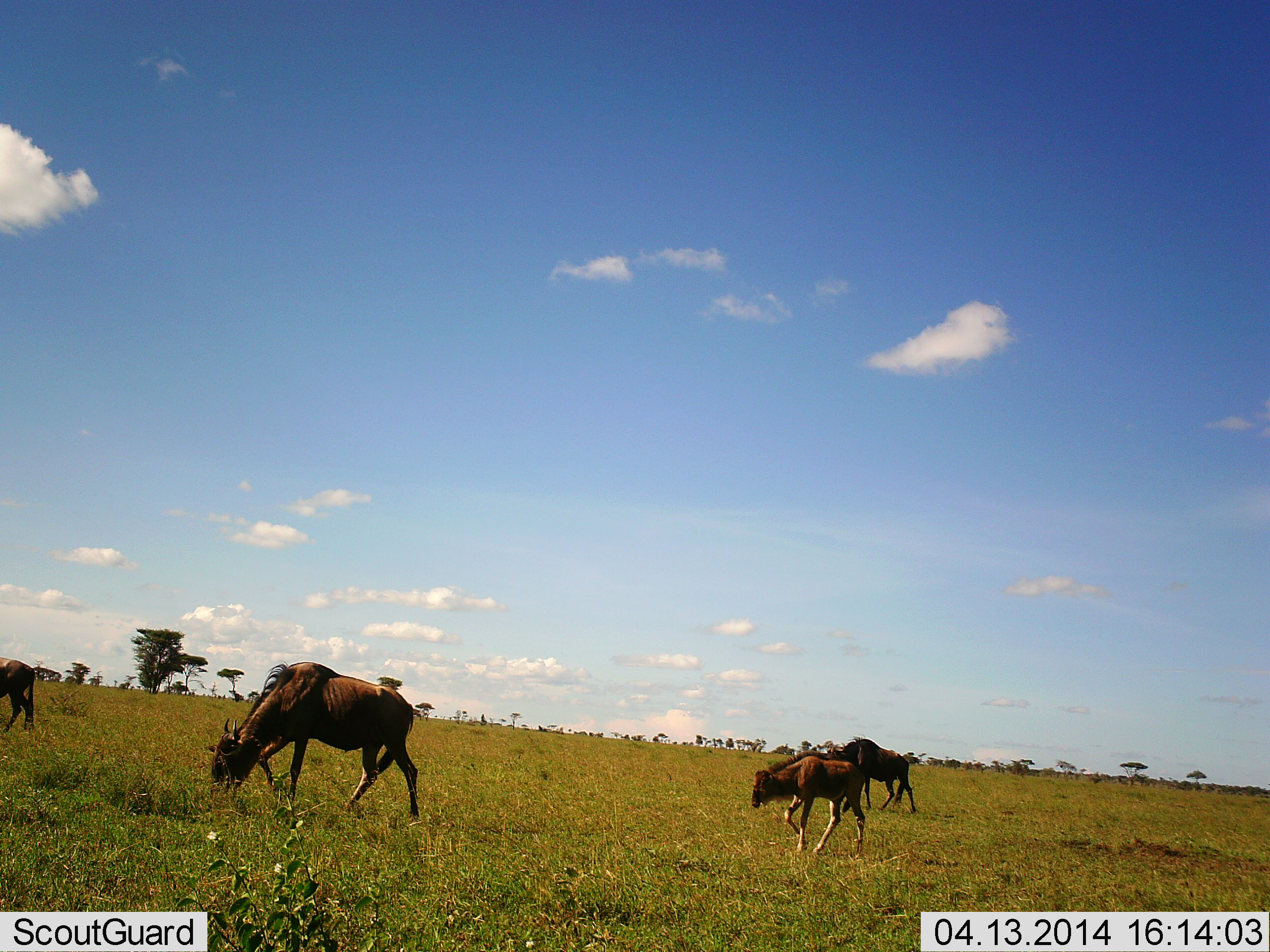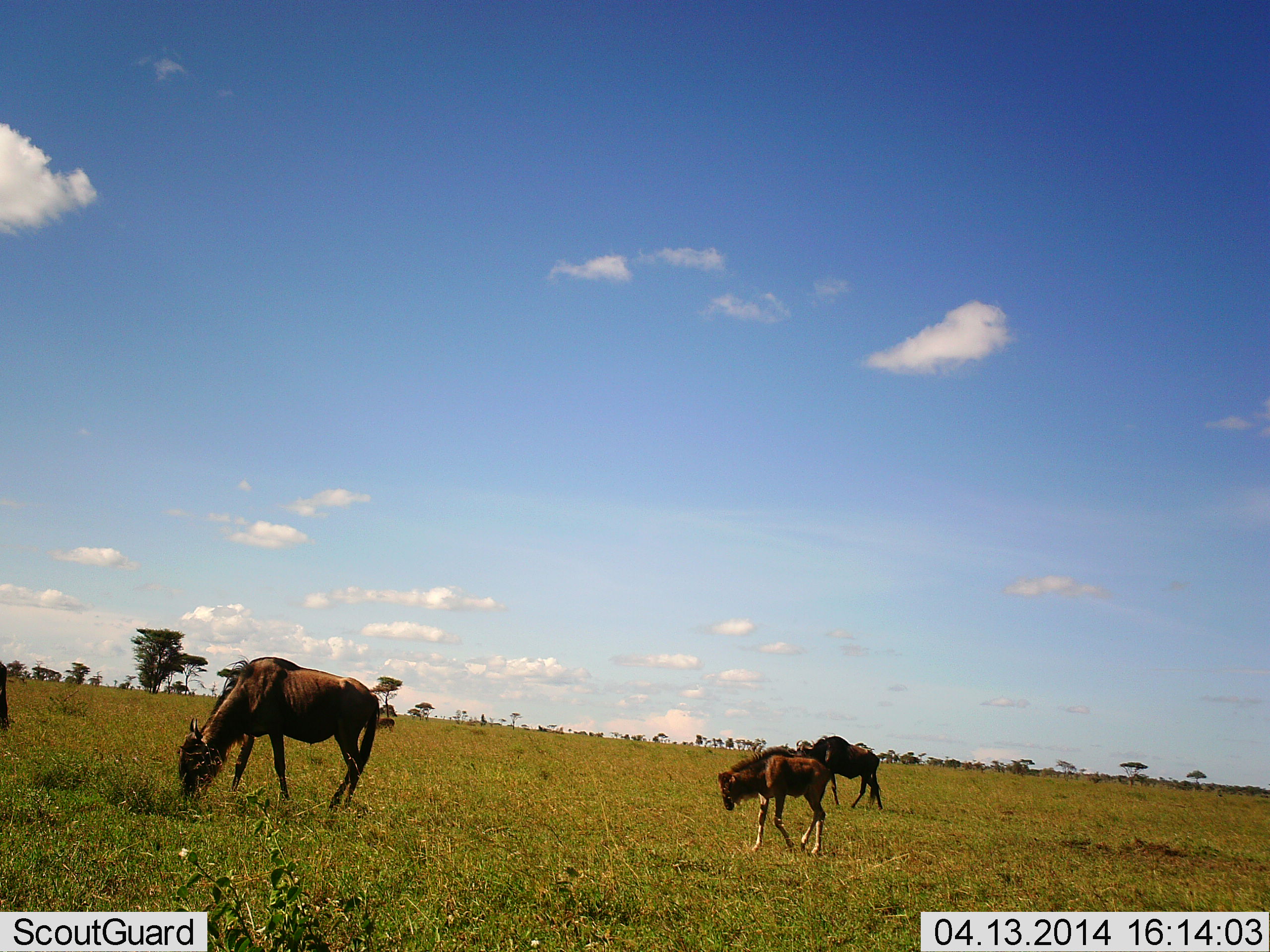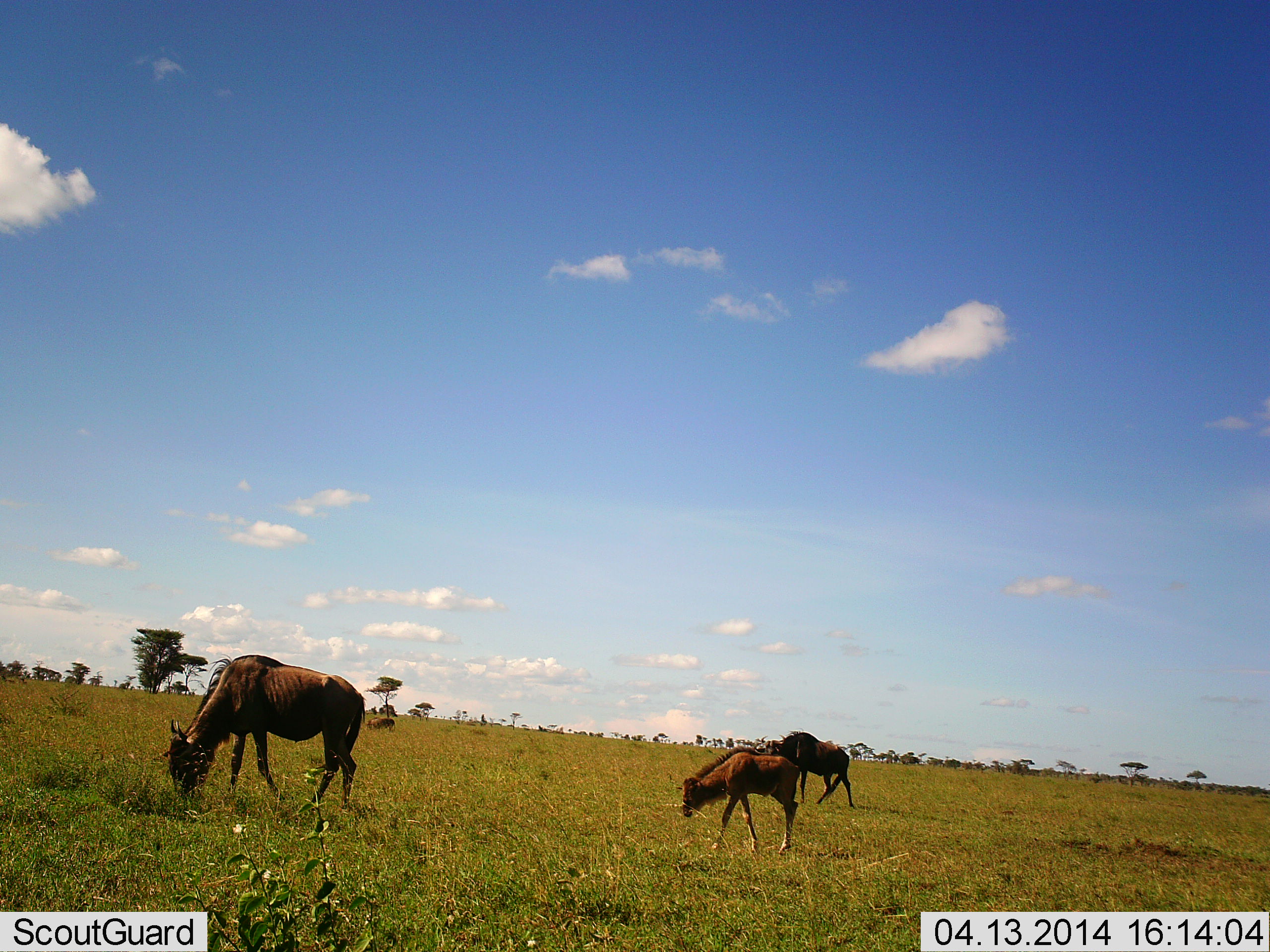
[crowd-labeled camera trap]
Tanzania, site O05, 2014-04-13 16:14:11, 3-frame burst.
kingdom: Animalia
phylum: Chordata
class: Mammalia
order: Artiodactyla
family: Bovidae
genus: Connochaetes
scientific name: Connochaetes taurinus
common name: blue wildebeest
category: wildebeest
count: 4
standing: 17%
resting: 0%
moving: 66%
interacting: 0%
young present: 68%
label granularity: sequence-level